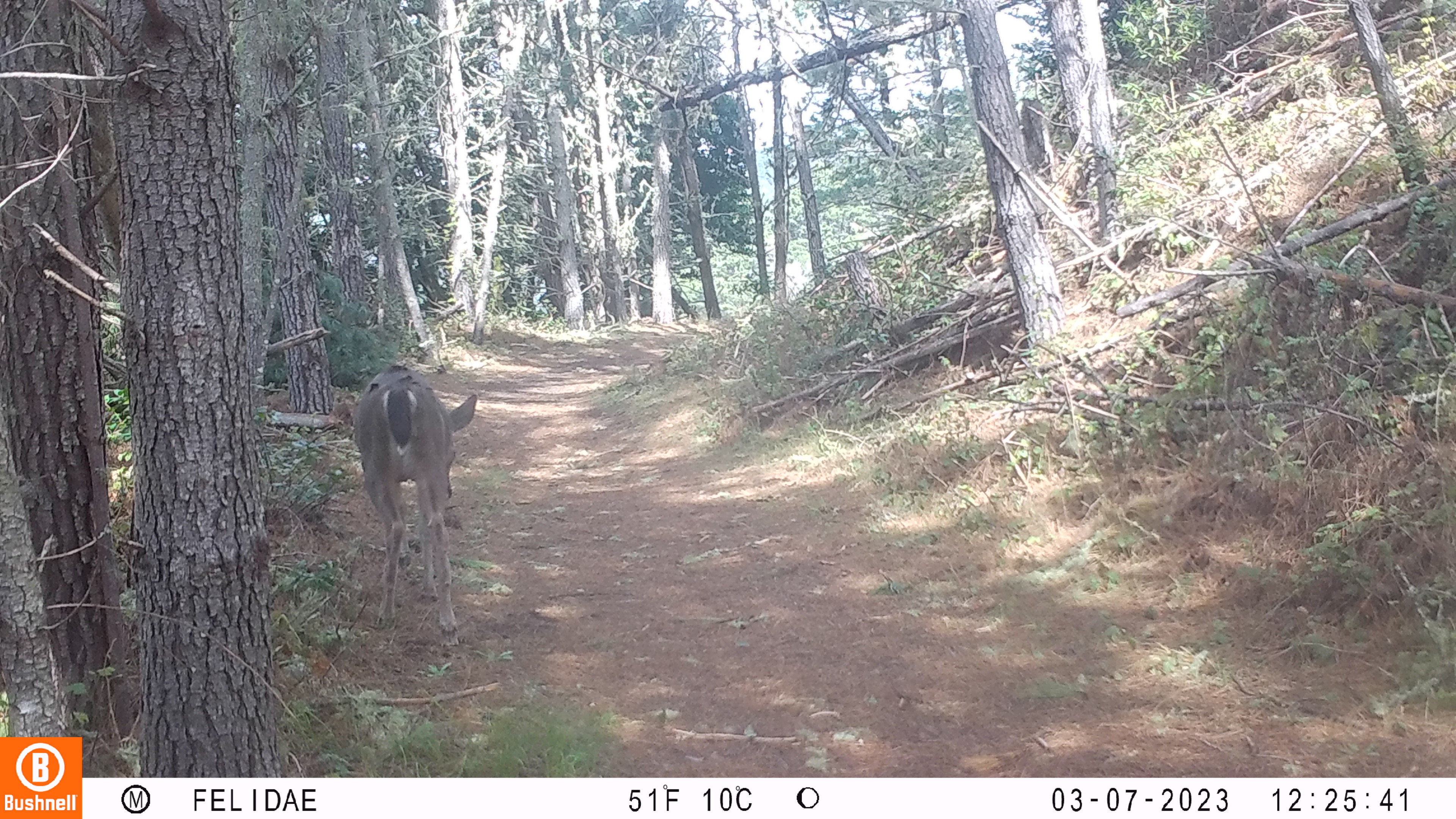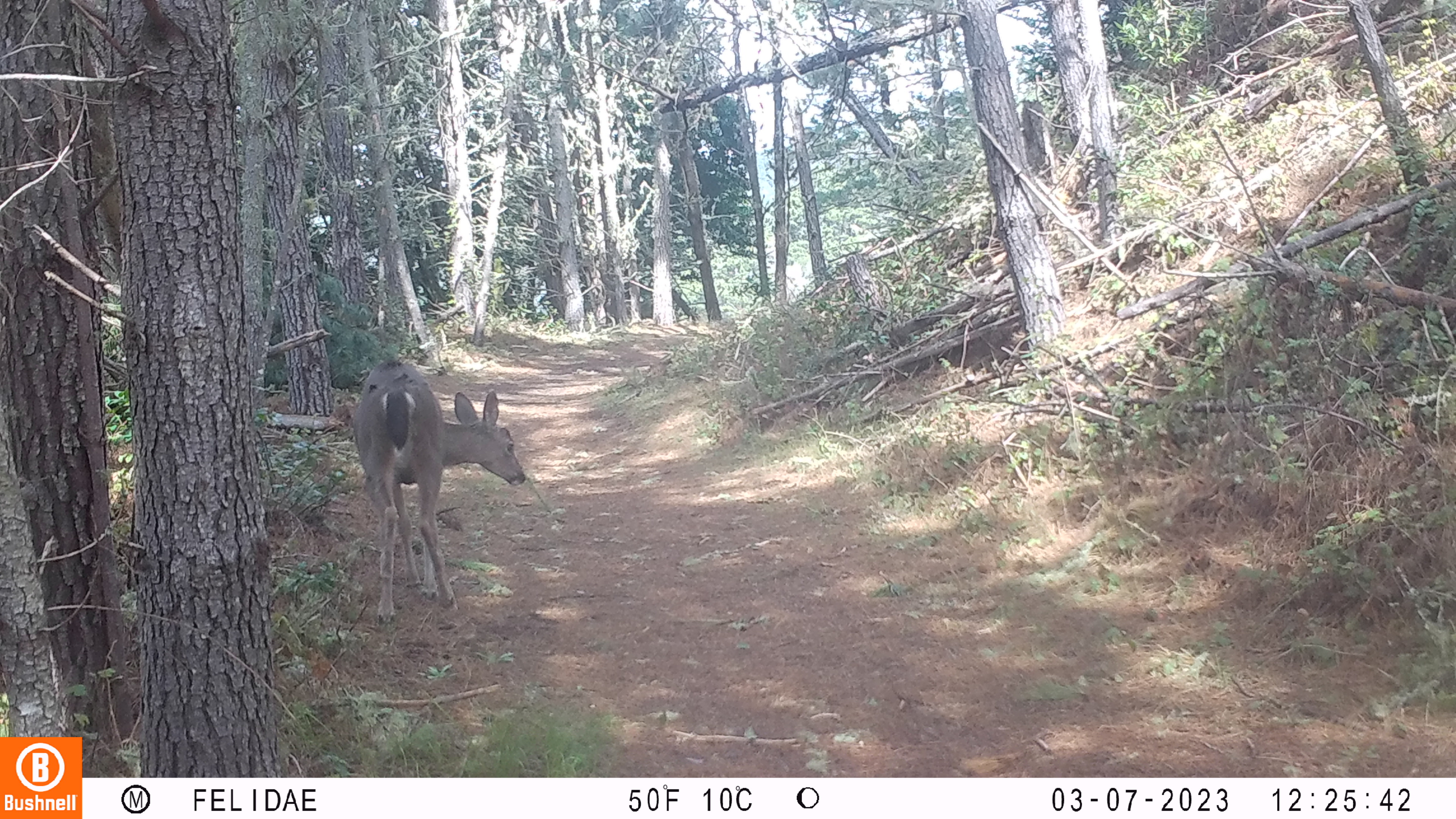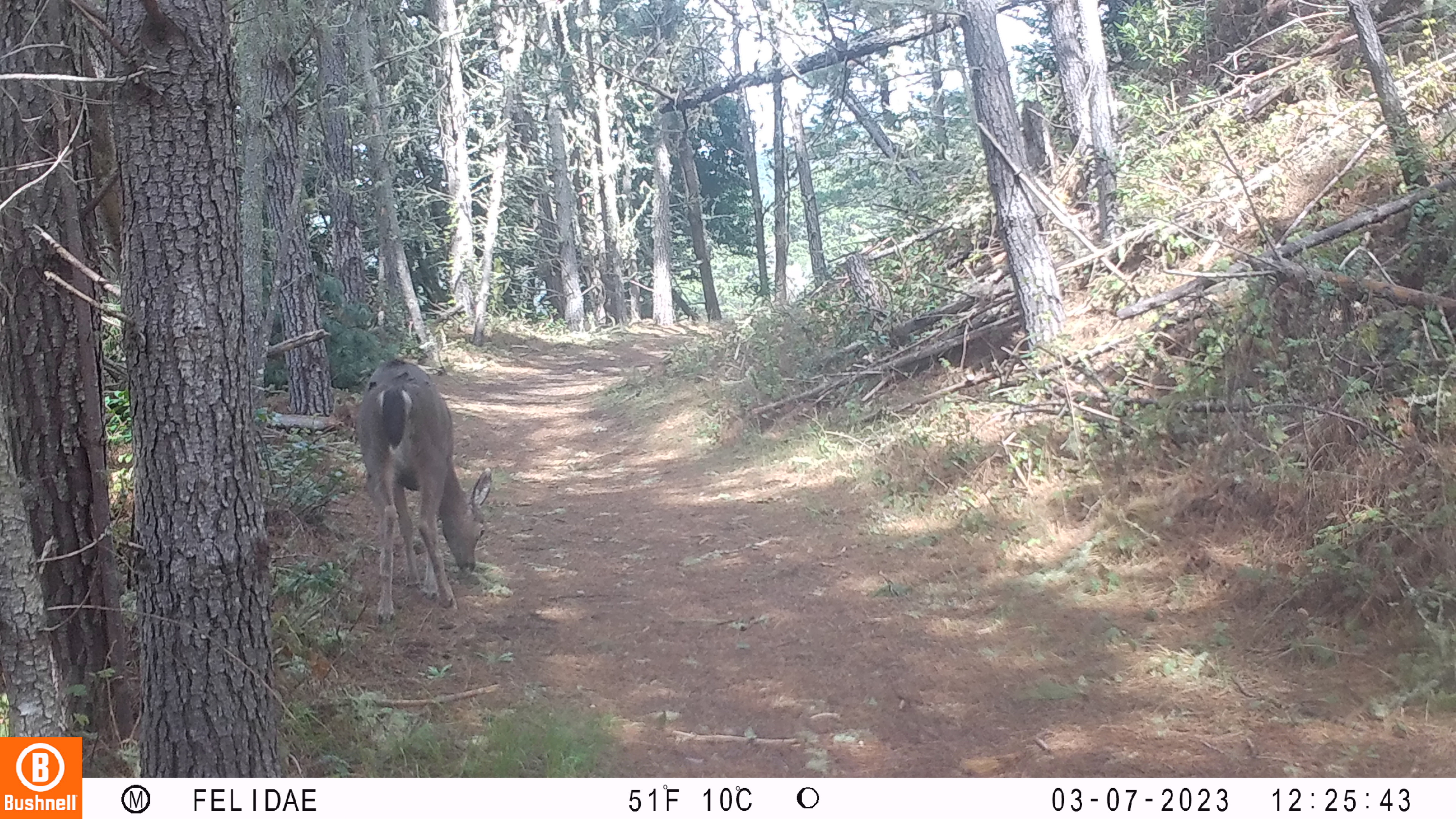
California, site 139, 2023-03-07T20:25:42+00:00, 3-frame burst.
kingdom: Animalia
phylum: Chordata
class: Mammalia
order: Artiodactyla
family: Cervidae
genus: Odocoileus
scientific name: Odocoileus hemionus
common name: mule deer